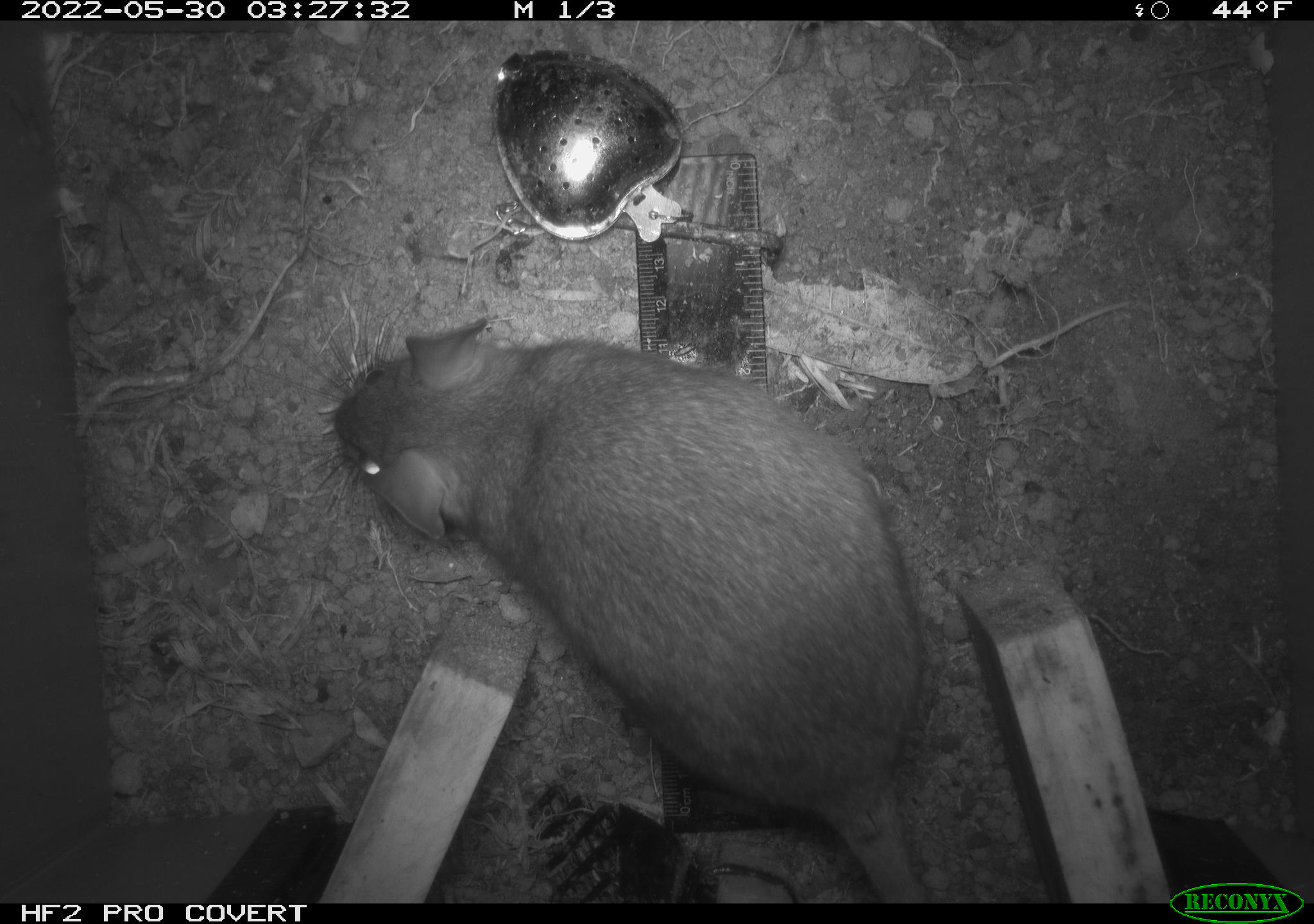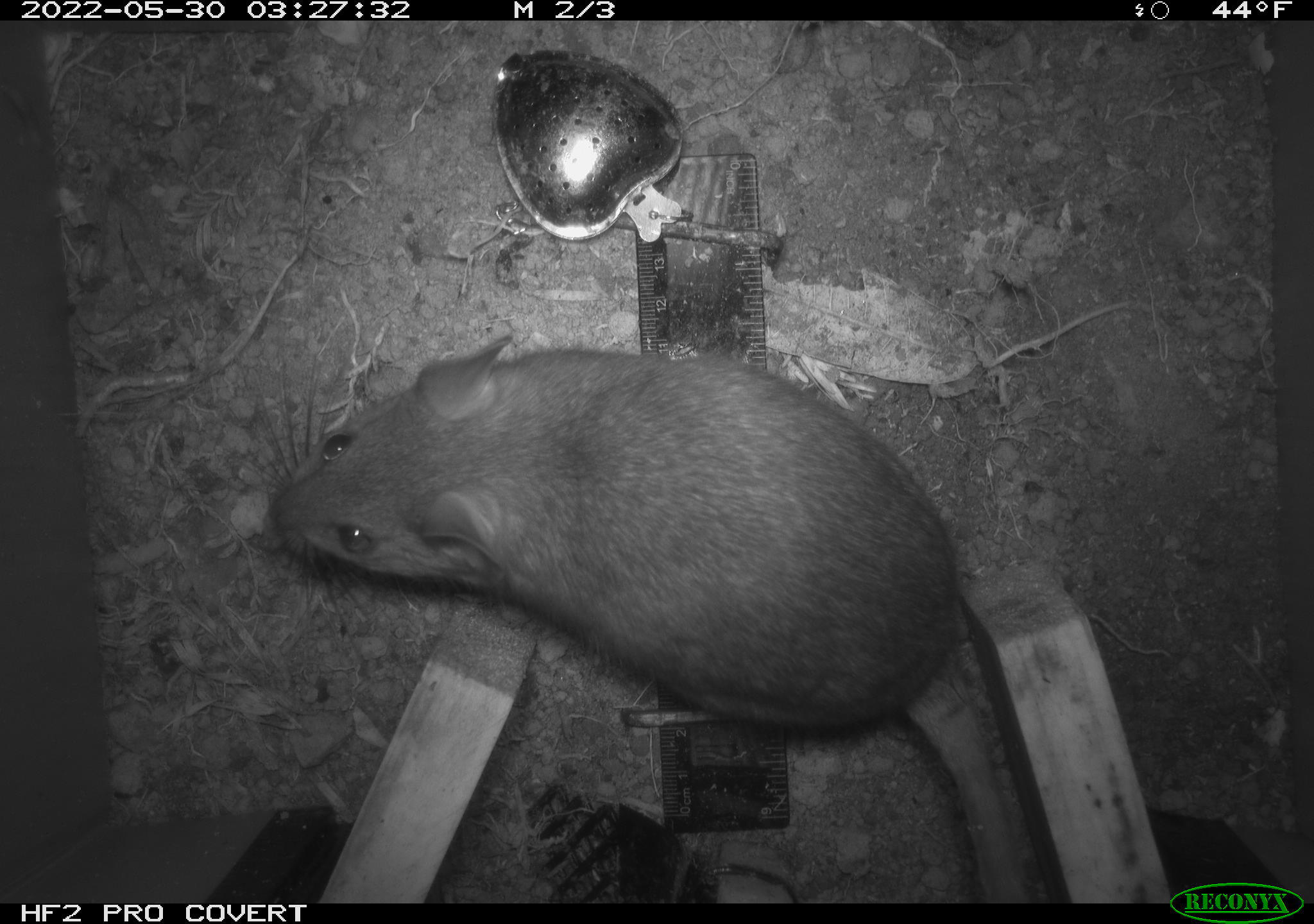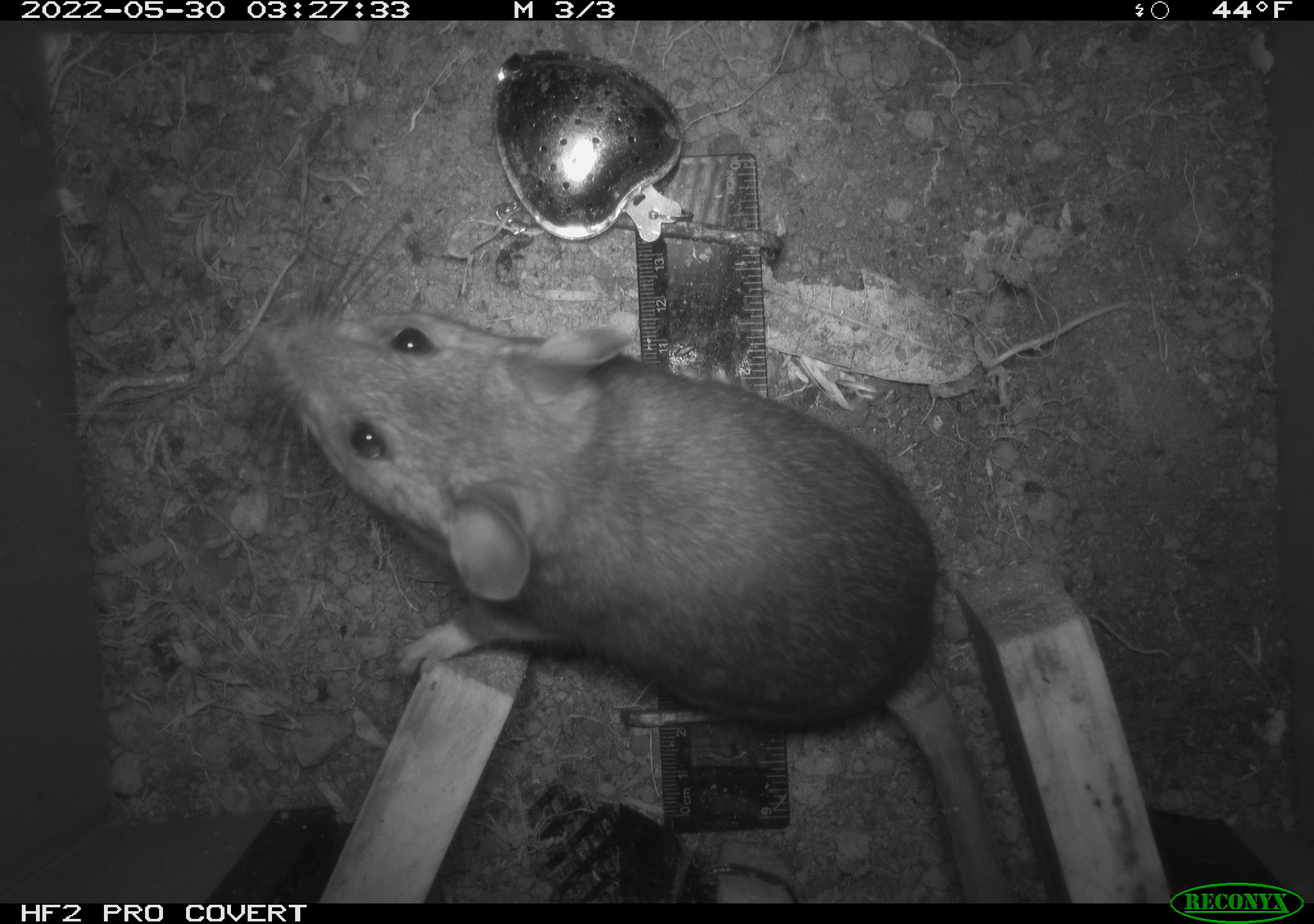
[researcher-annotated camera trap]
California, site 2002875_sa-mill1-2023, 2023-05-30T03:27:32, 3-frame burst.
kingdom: Animalia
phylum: Chordata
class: Mammalia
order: Rodentia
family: Cricetidae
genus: Neotoma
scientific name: Neotoma fuscipes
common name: dusky-footed woodrat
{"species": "dusky-footed woodrat (Neotoma fuscipes)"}